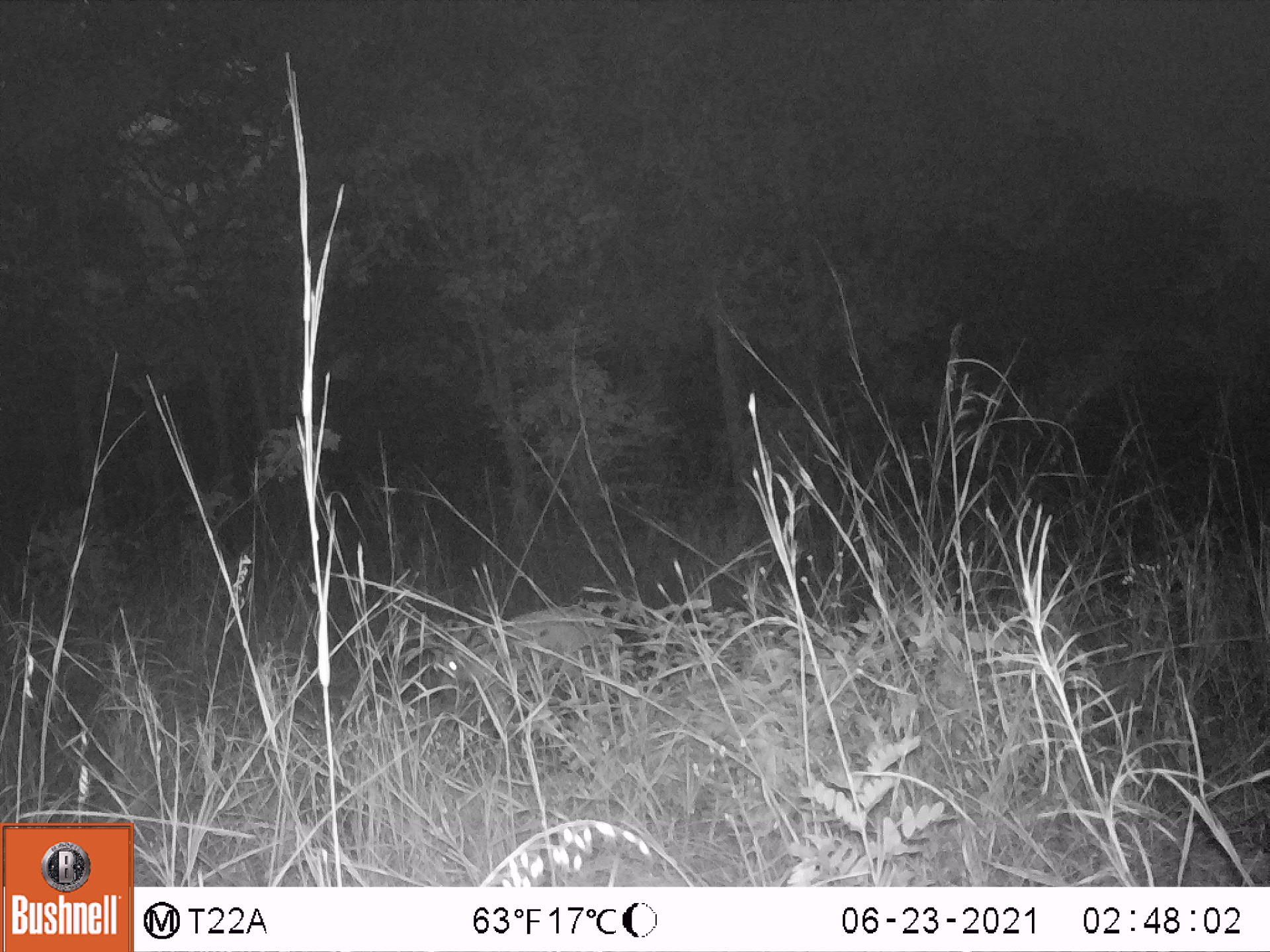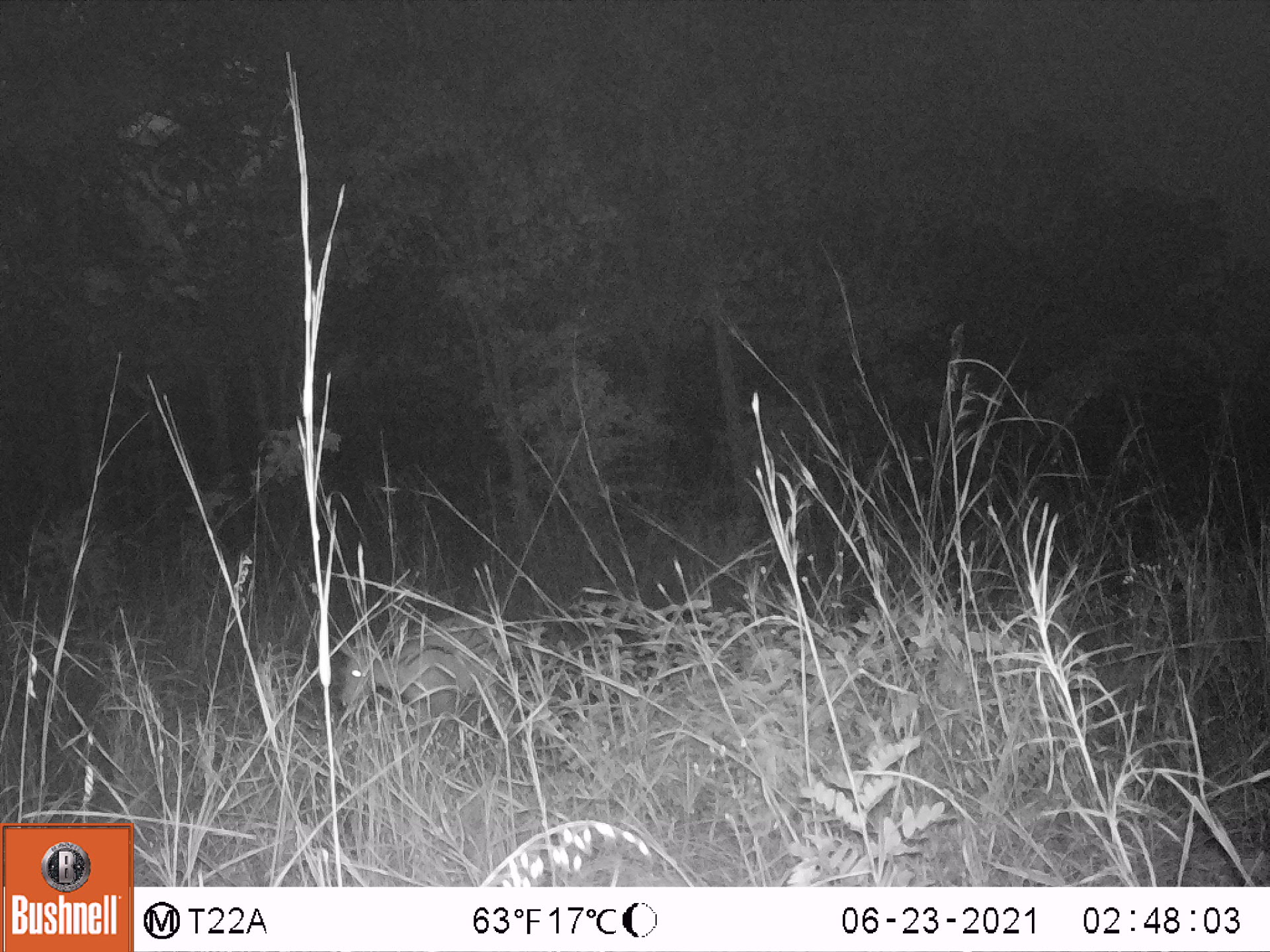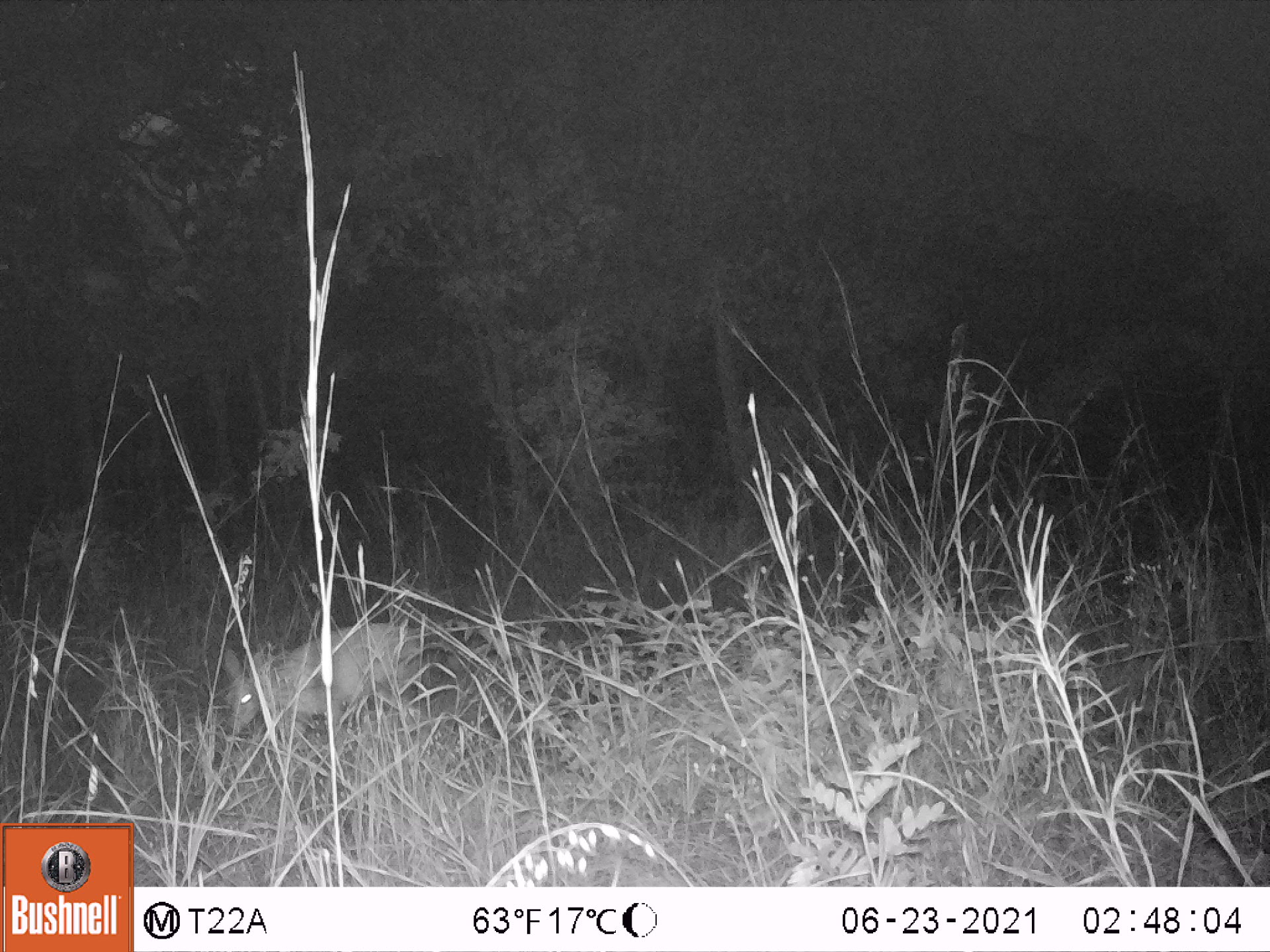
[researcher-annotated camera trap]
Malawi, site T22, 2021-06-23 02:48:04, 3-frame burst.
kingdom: Animalia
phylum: Chordata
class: Mammalia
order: Artiodactyla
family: Bovidae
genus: Sylvicapra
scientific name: Sylvicapra grimmia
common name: common duiker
Common duiker (Sylvicapra grimmia), count 1.